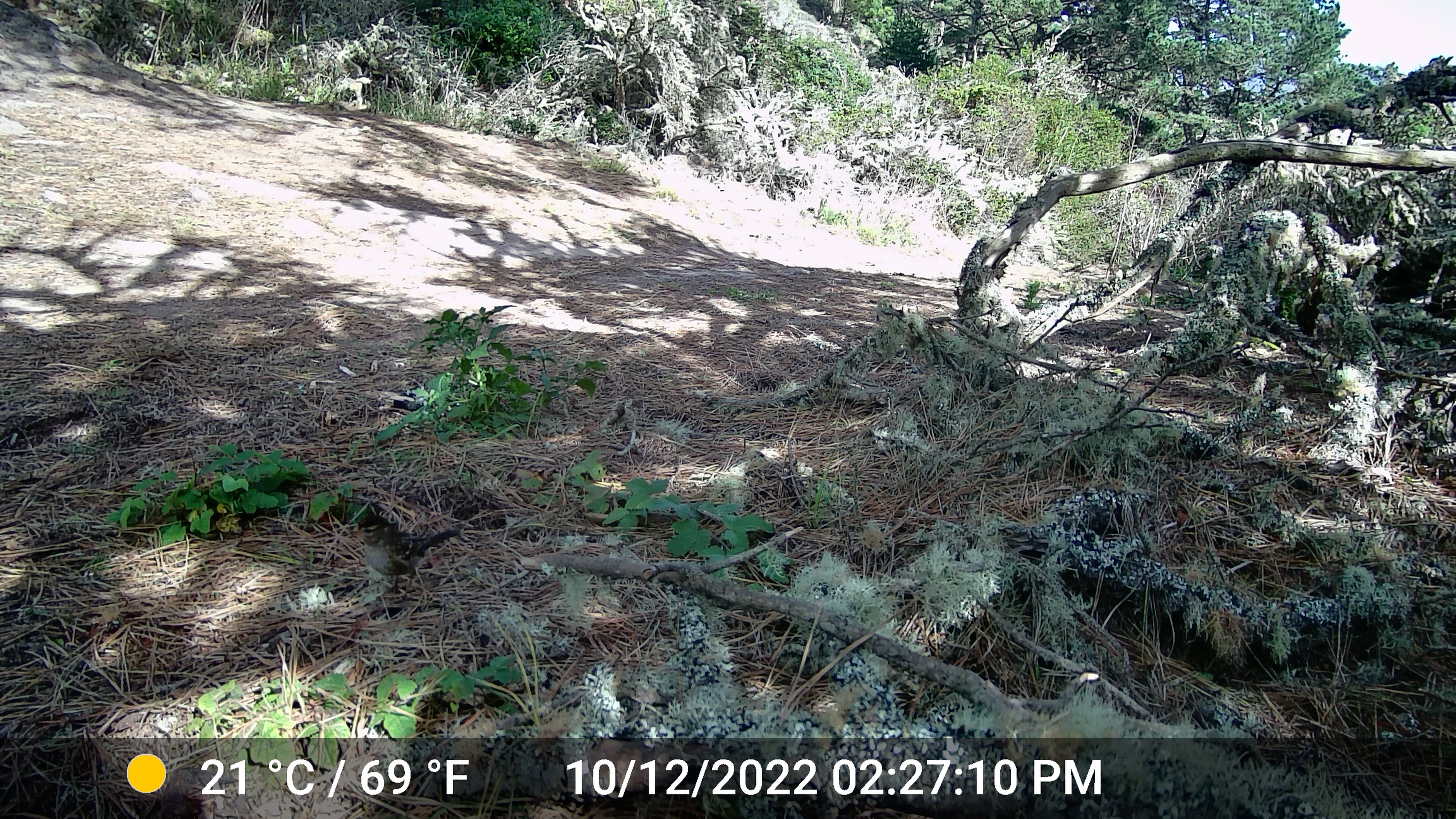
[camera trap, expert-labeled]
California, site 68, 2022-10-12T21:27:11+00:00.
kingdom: Animalia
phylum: Chordata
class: Aves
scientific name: Aves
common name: bird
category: unknown bird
Unknown bird (bird) (Aves).